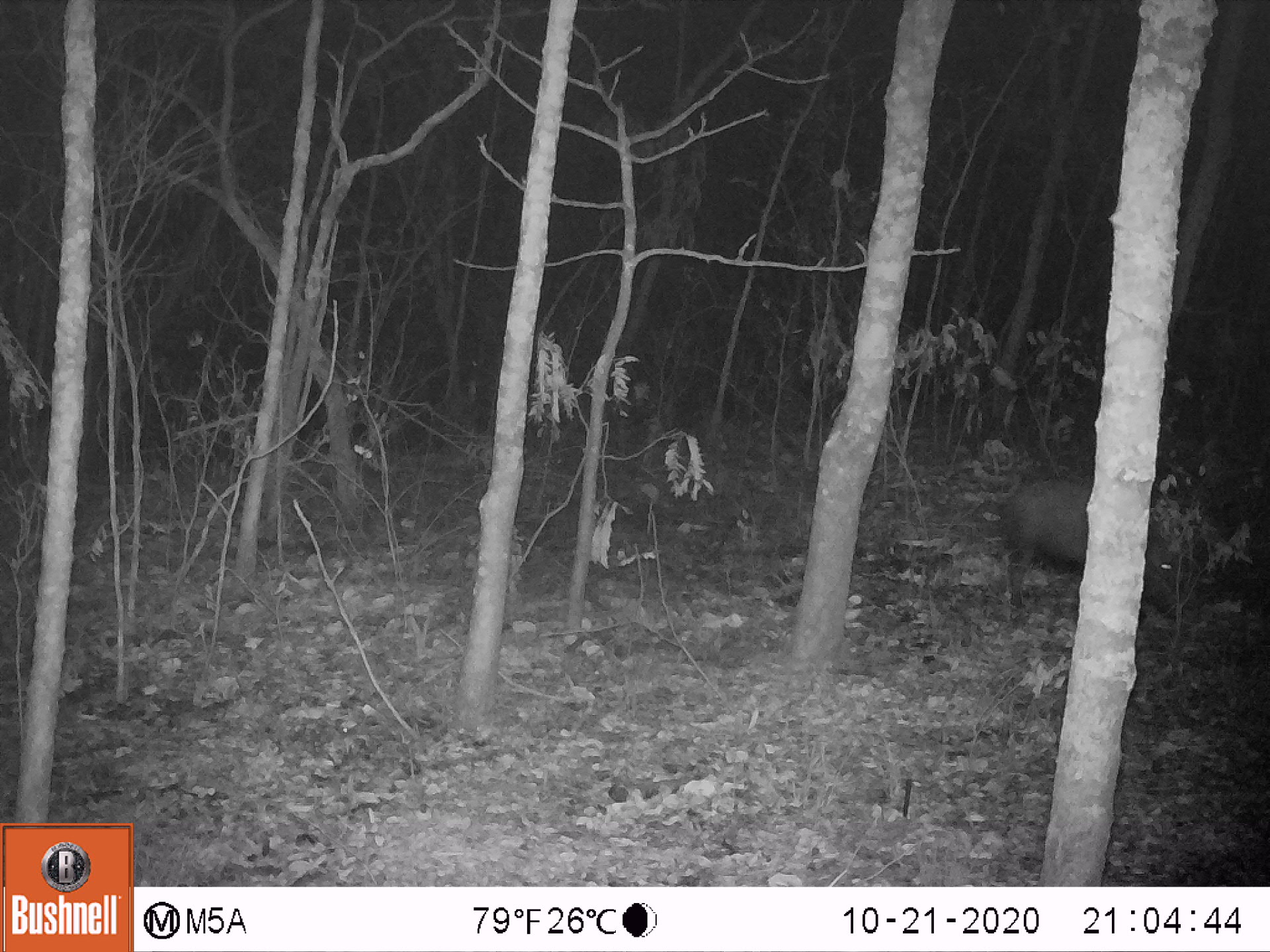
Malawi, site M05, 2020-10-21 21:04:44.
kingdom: Animalia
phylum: Chordata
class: Mammalia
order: Artiodactyla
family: Suidae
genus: Potamochoerus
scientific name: Potamochoerus larvatus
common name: bushpig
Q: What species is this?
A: Bushpig (Potamochoerus larvatus).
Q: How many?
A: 1.